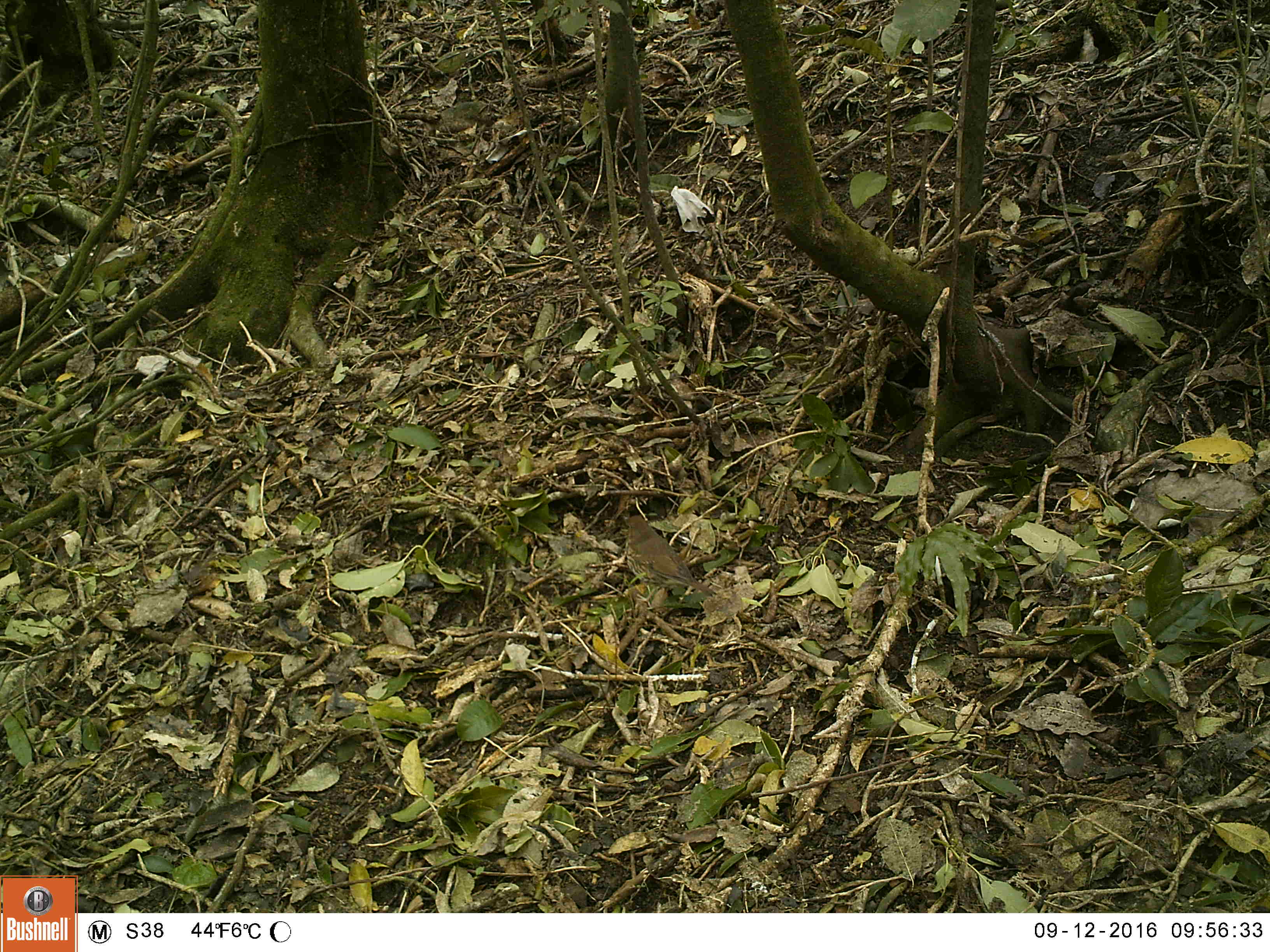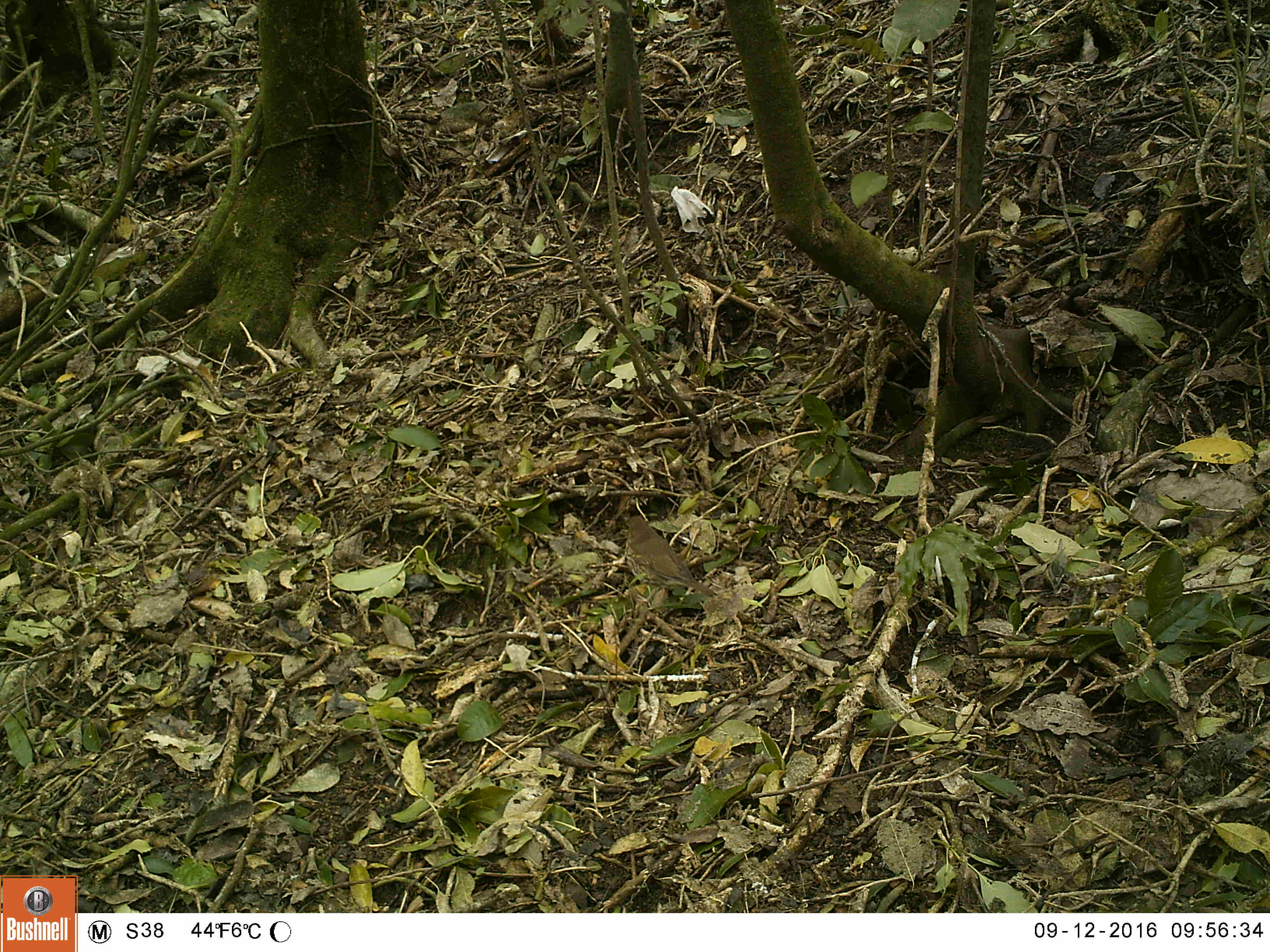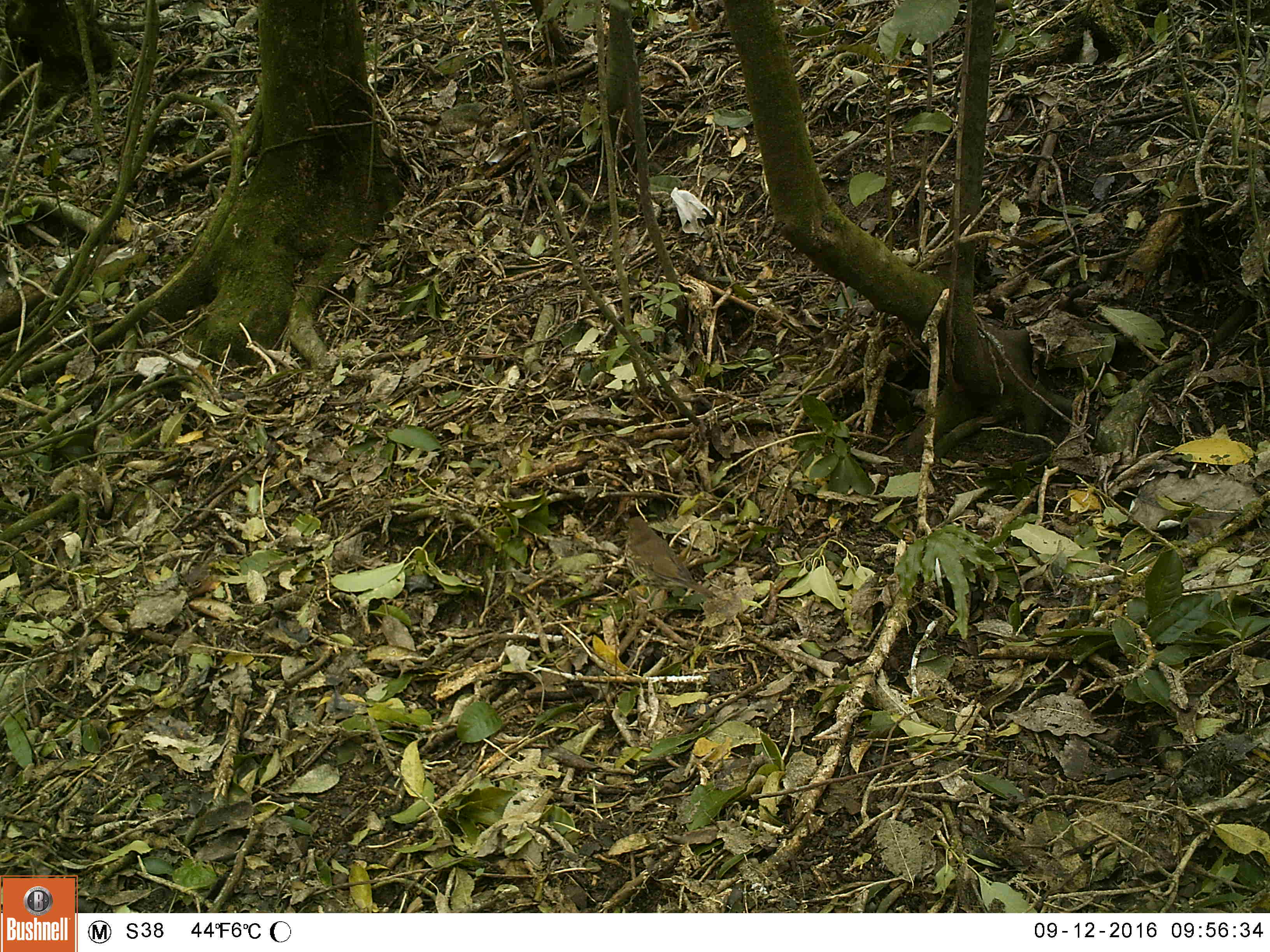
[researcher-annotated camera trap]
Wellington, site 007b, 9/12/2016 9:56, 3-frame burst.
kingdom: Animalia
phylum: Chordata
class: Aves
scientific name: Aves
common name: bird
Bird (Aves).